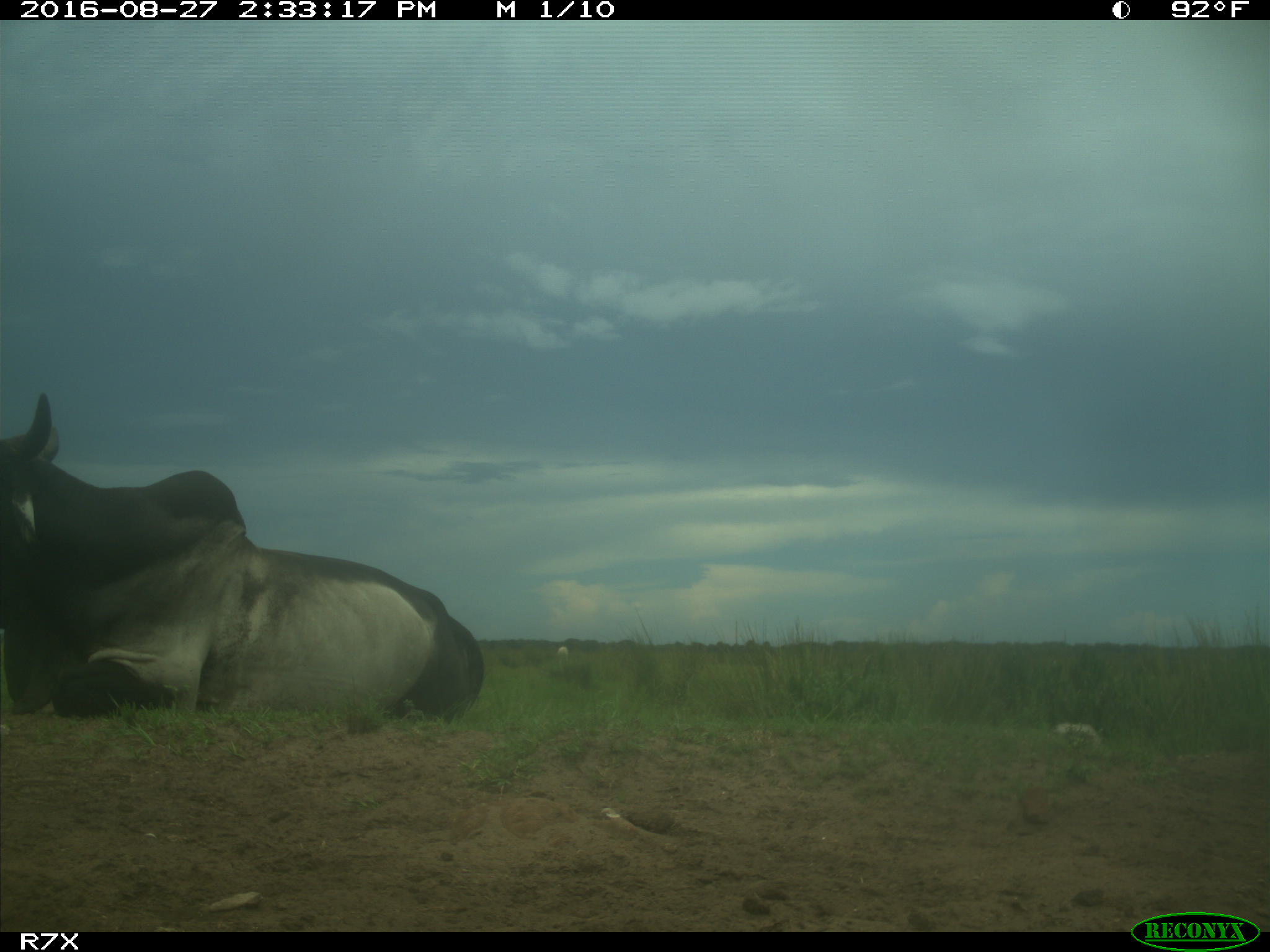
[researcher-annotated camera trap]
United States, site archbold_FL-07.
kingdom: Animalia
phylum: Chordata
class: Mammalia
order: Artiodactyla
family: Bovidae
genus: Bos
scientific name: Bos taurus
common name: domestic cow